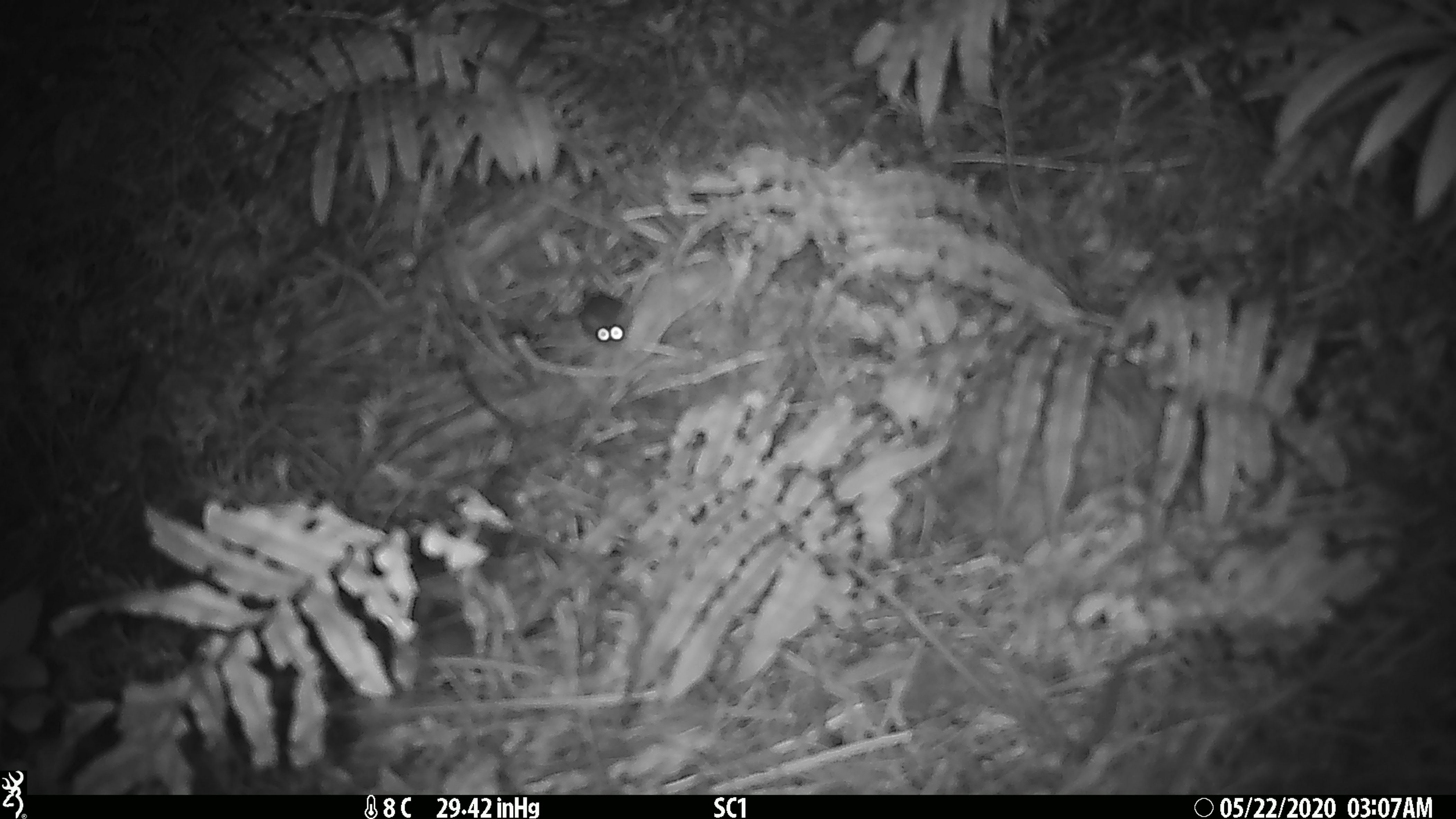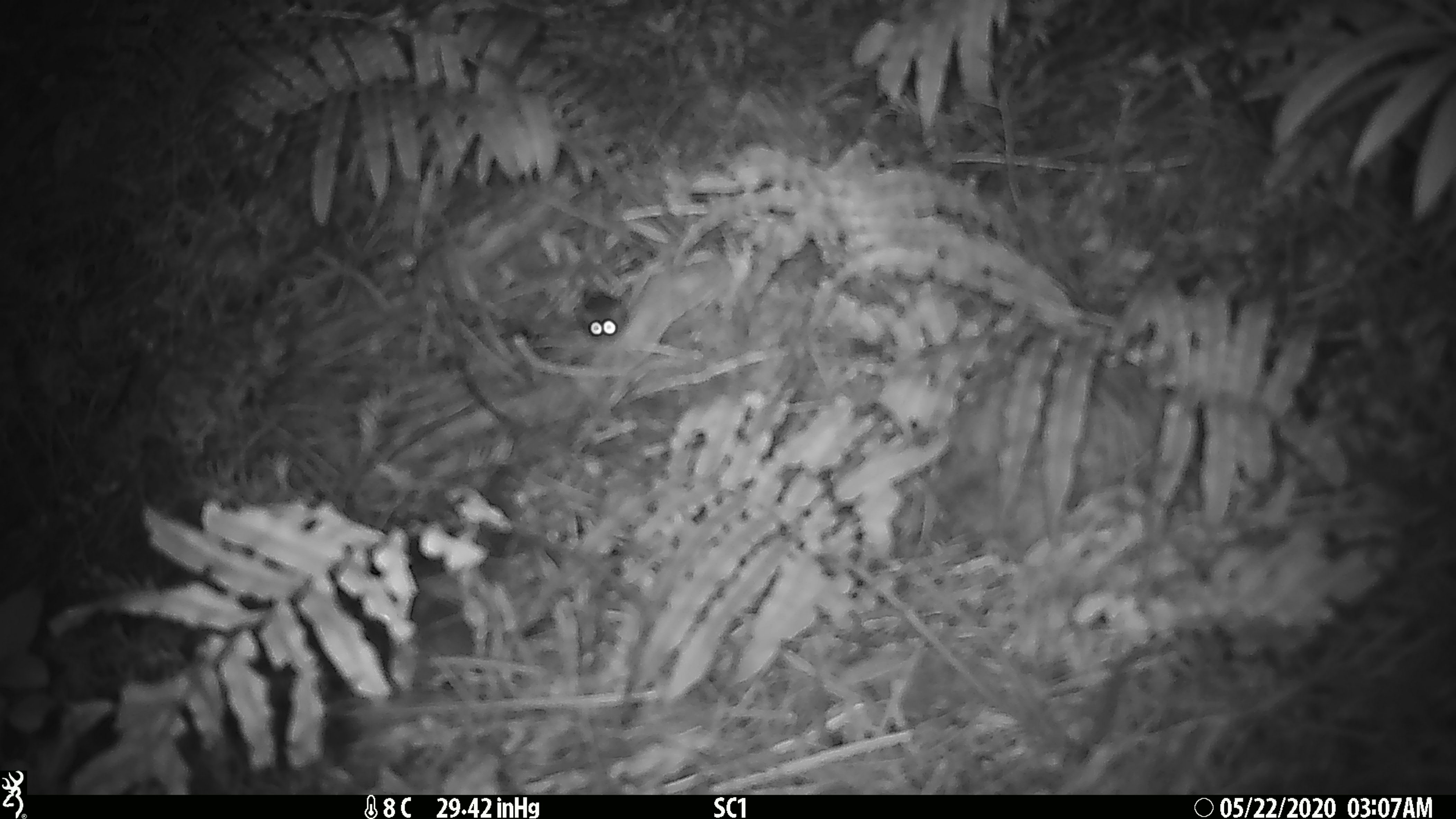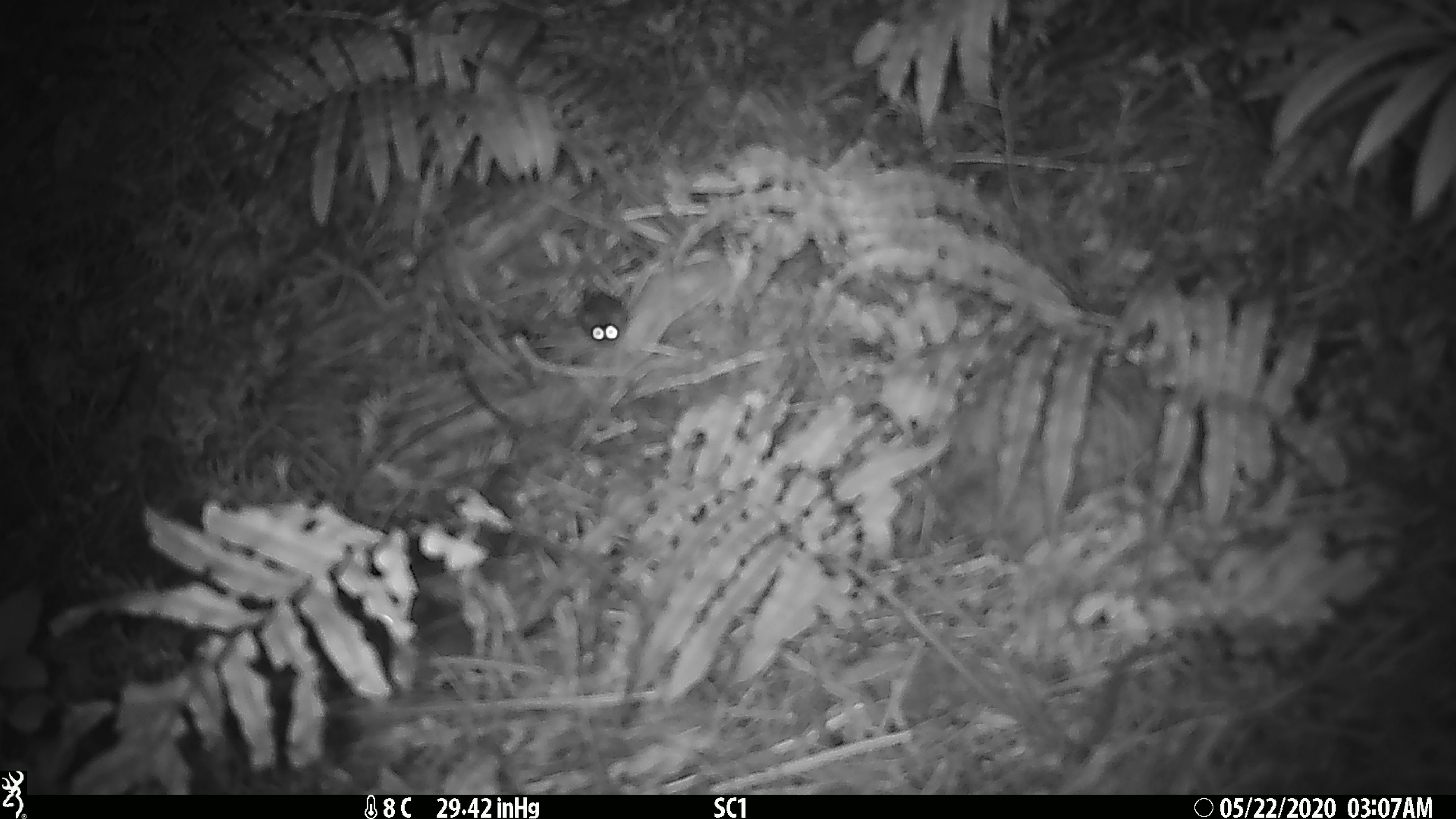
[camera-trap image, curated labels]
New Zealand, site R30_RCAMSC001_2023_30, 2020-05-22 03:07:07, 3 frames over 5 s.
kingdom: Animalia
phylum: Chordata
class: Mammalia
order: Rodentia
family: Muridae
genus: Mus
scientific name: Mus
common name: mouse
Mouse (Mus).